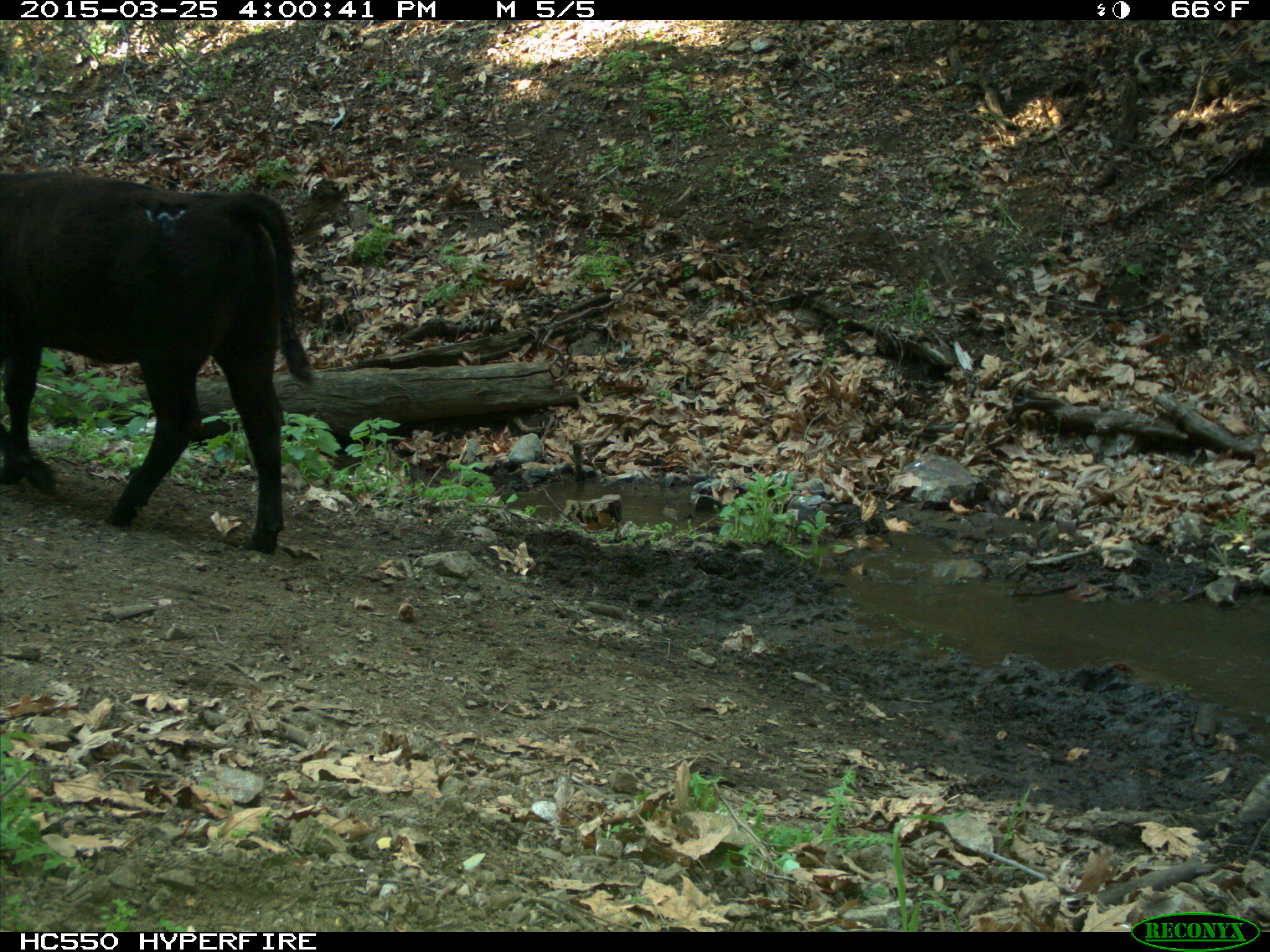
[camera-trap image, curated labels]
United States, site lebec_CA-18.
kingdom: Animalia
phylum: Chordata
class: Mammalia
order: Artiodactyla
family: Bovidae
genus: Bos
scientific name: Bos taurus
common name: domestic cow